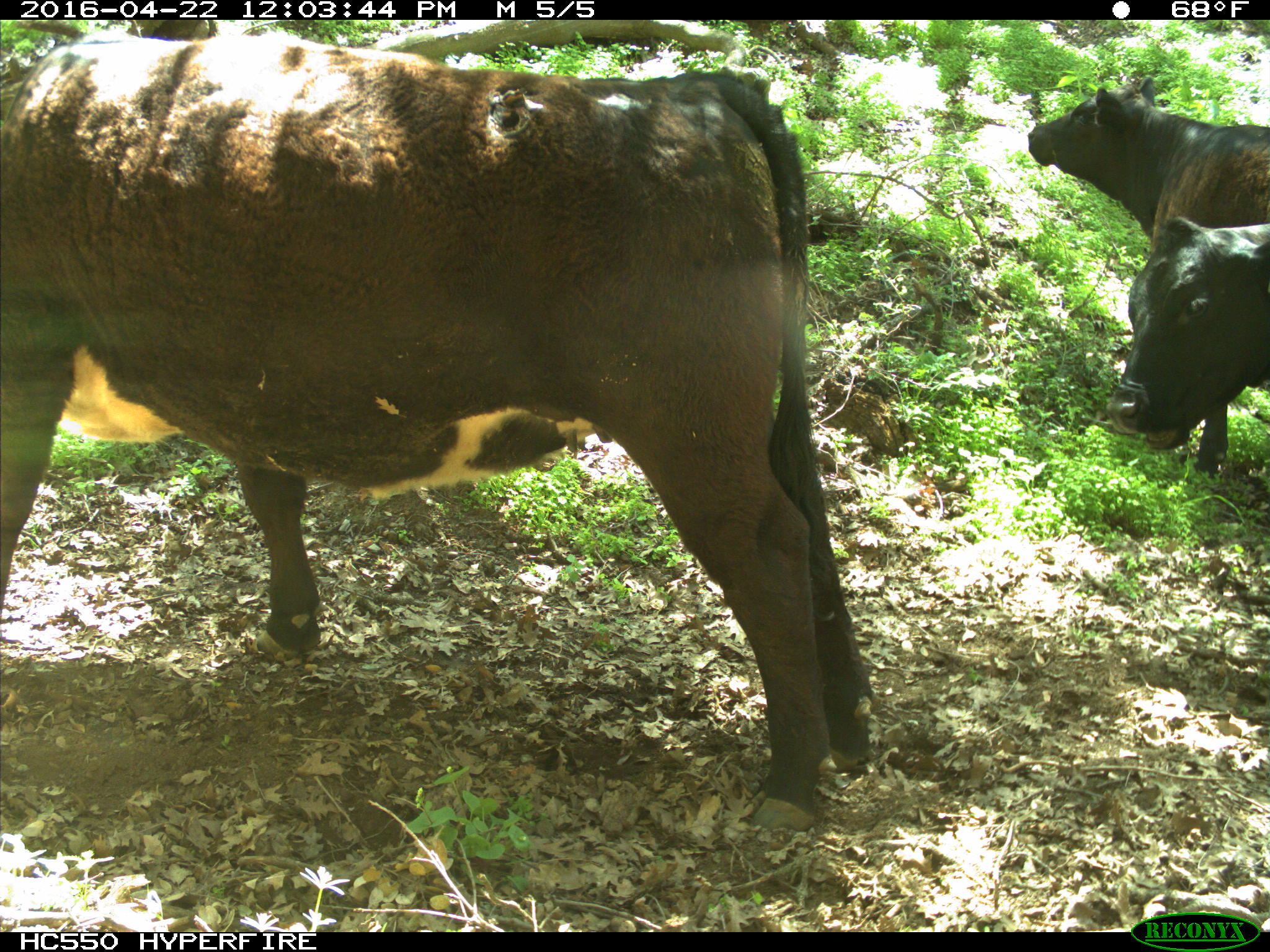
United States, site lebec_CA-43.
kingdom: Animalia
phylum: Chordata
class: Mammalia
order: Artiodactyla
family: Bovidae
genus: Bos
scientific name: Bos taurus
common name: domestic cow